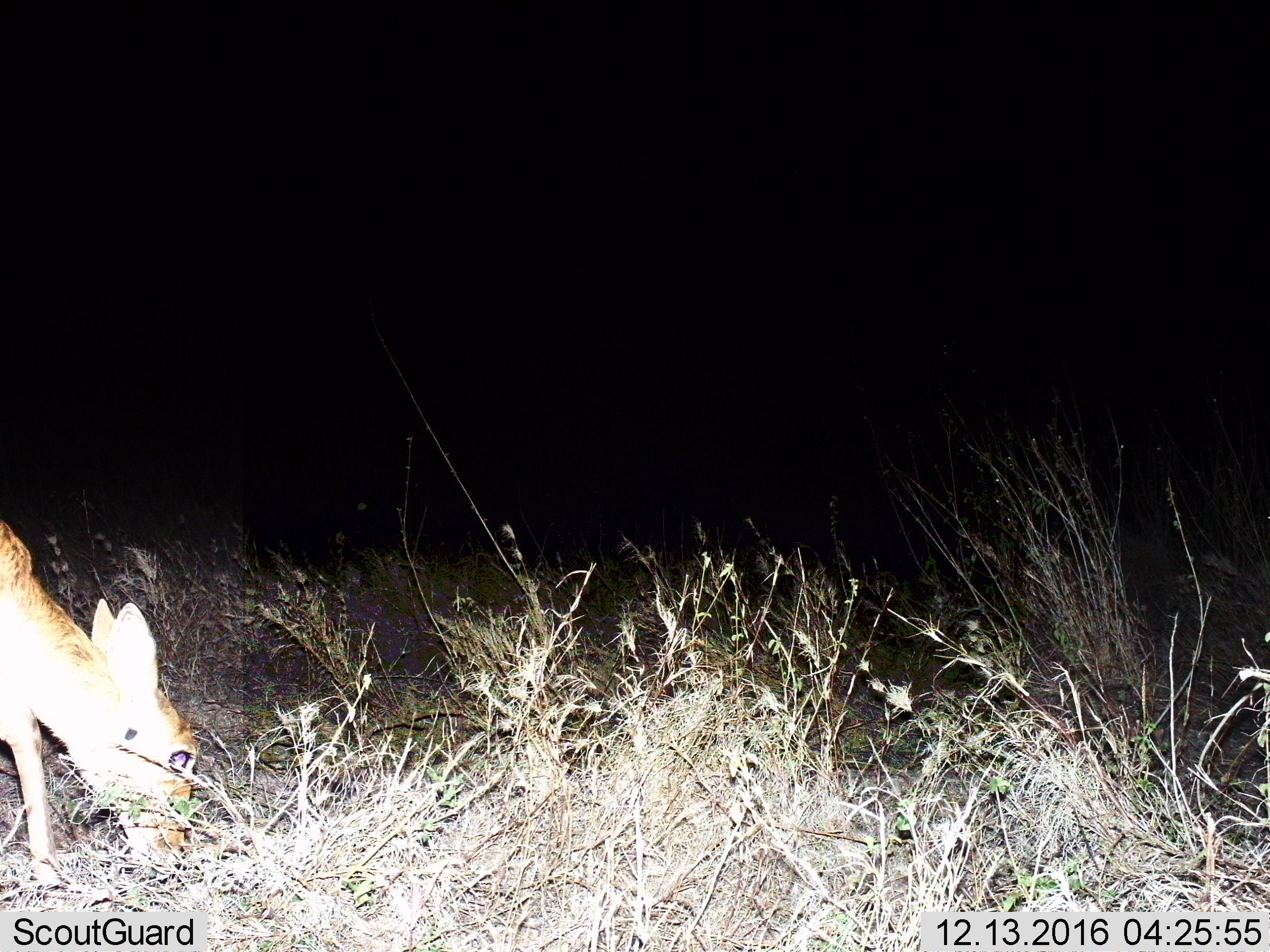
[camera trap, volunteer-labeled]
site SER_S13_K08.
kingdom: Animalia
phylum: Chordata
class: Mammalia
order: Artiodactyla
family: Bovidae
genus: Redunca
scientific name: Redunca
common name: reedbuck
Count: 1.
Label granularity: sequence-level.